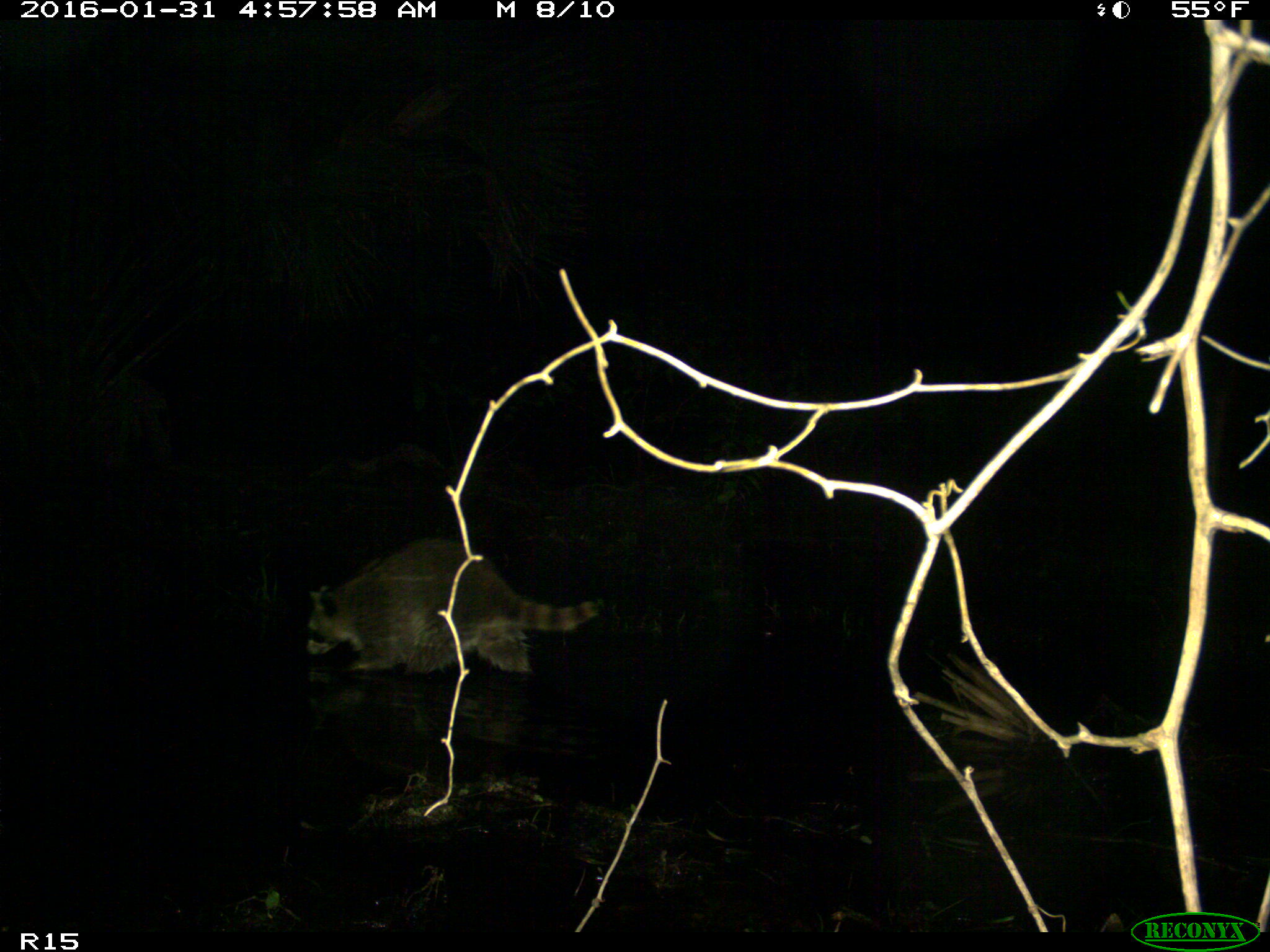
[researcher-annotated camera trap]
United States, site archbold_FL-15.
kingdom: Animalia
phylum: Chordata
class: Mammalia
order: Carnivora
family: Procyonidae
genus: Procyon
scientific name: Procyon lotor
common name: common raccoon